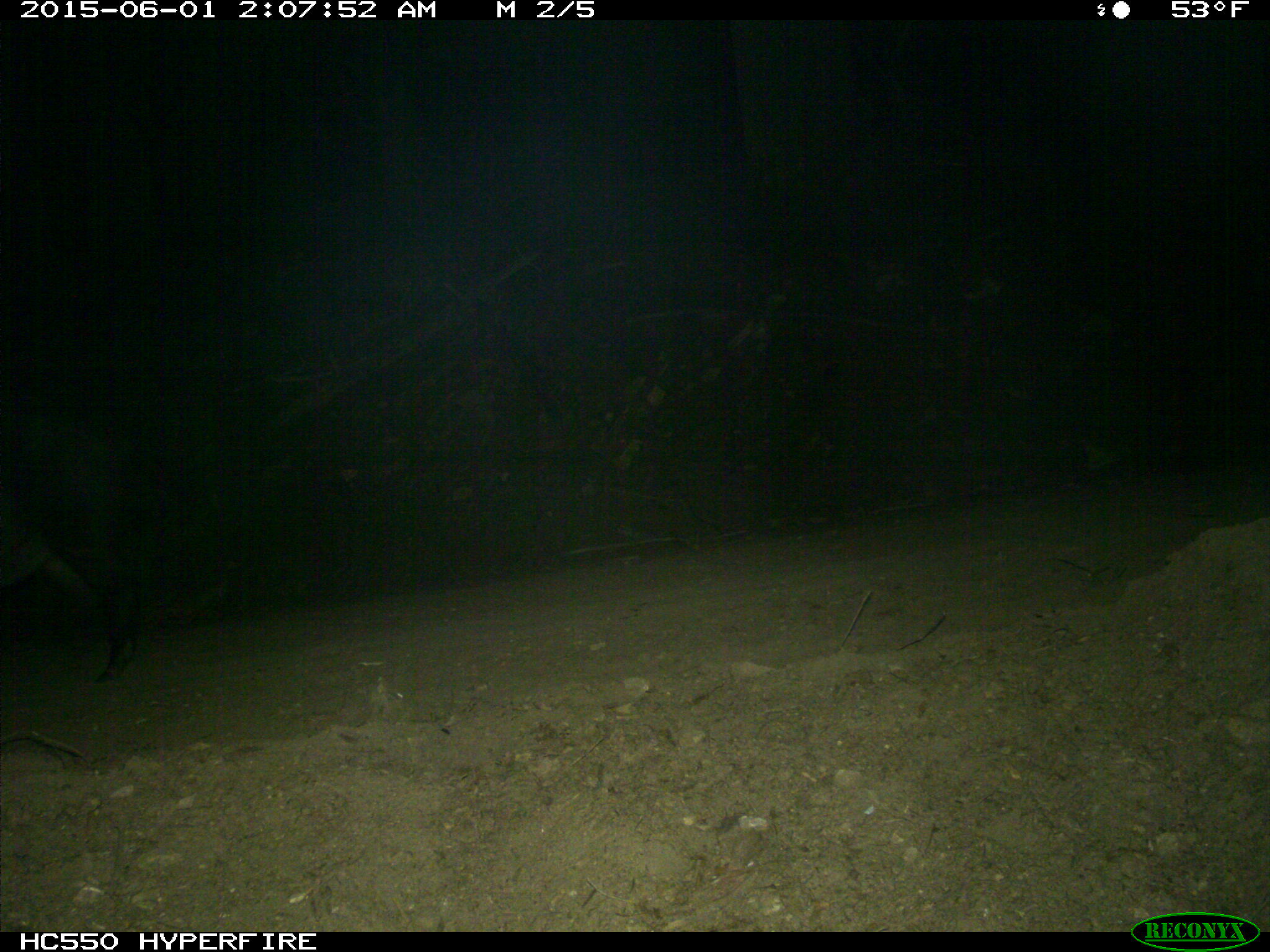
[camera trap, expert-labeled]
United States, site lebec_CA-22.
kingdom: Animalia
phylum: Chordata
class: Mammalia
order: Artiodactyla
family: Suidae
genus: Sus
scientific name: Sus scrofa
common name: wild boar